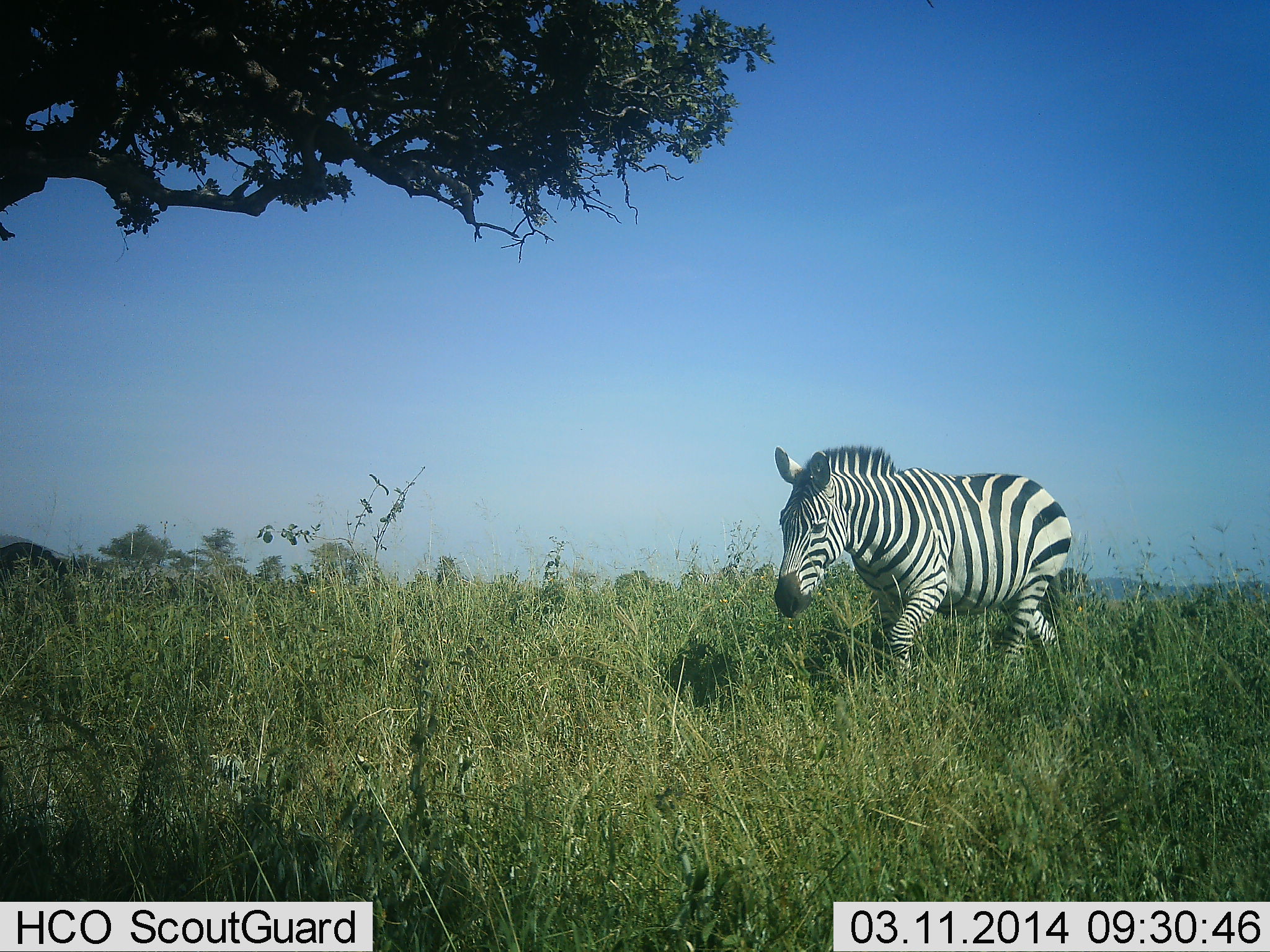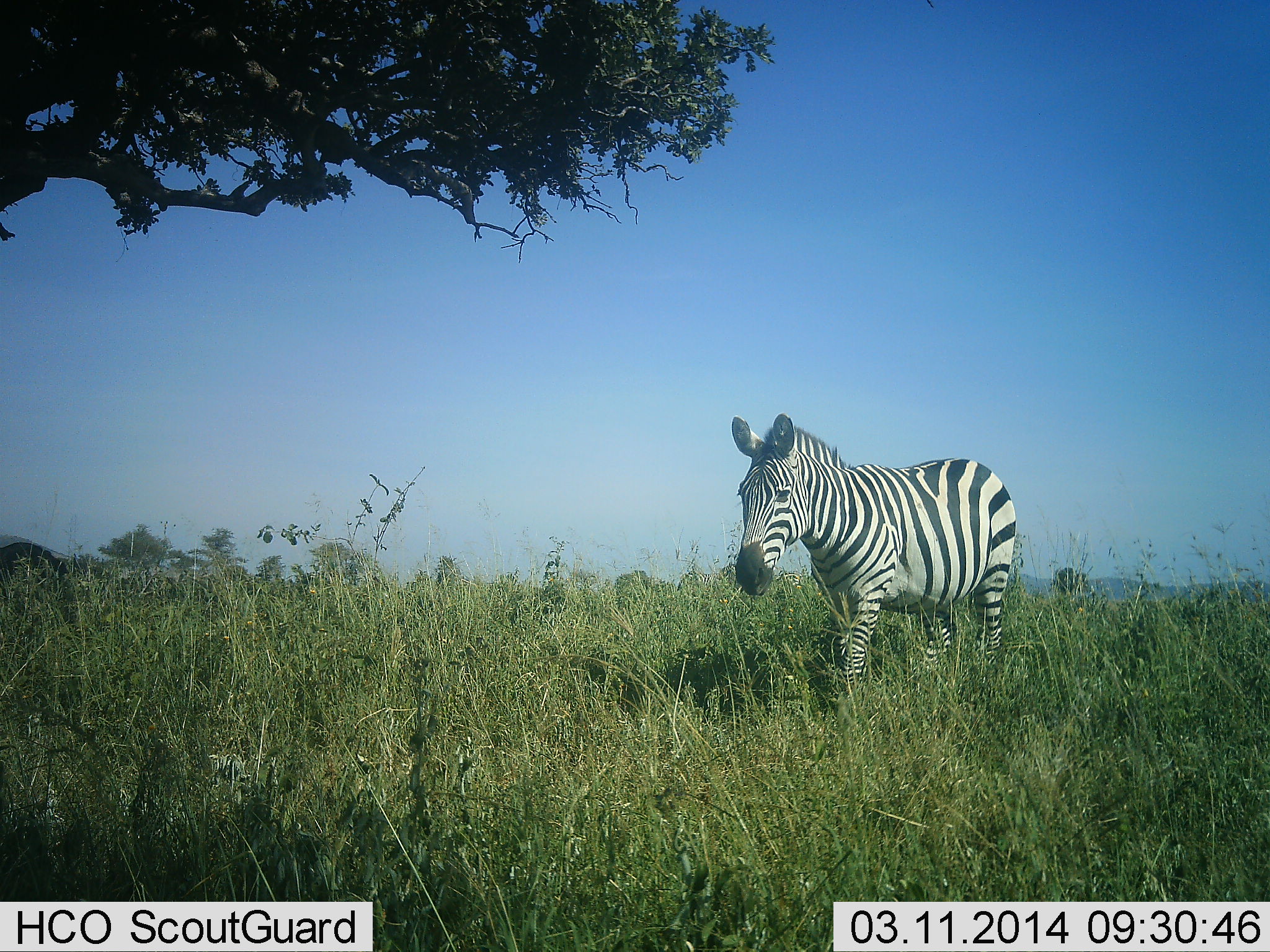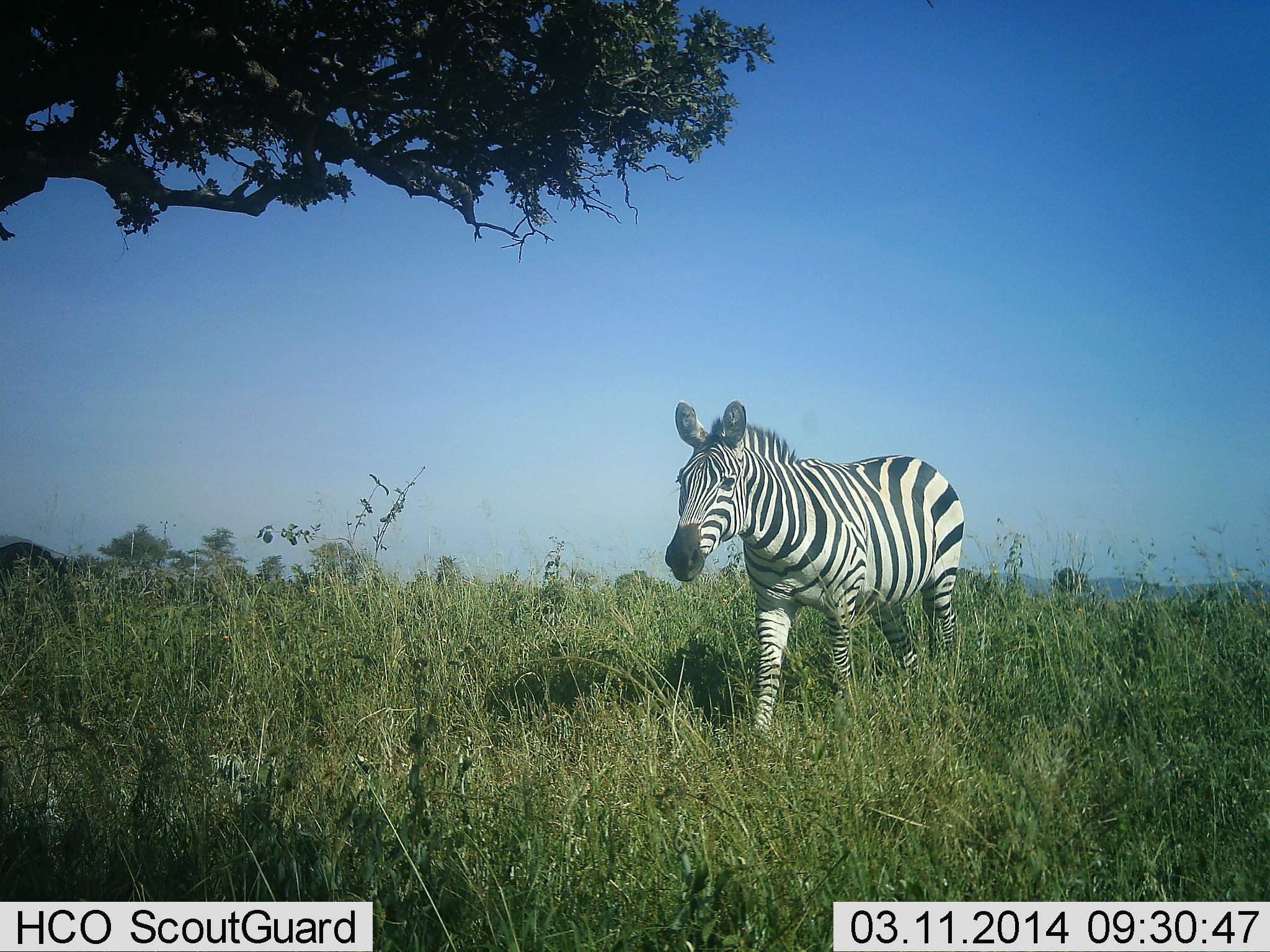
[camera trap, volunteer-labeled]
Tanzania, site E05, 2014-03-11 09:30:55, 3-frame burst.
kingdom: Animalia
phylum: Chordata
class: Mammalia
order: Perissodactyla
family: Equidae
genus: Equus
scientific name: Equus quagga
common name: plains zebra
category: zebra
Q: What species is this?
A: Zebra (plains zebra) (Equus quagga).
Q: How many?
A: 1.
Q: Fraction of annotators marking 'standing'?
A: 10%.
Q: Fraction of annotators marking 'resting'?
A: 0%.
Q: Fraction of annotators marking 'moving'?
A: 90%.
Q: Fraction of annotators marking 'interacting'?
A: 0%.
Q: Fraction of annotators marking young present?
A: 0%.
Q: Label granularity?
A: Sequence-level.